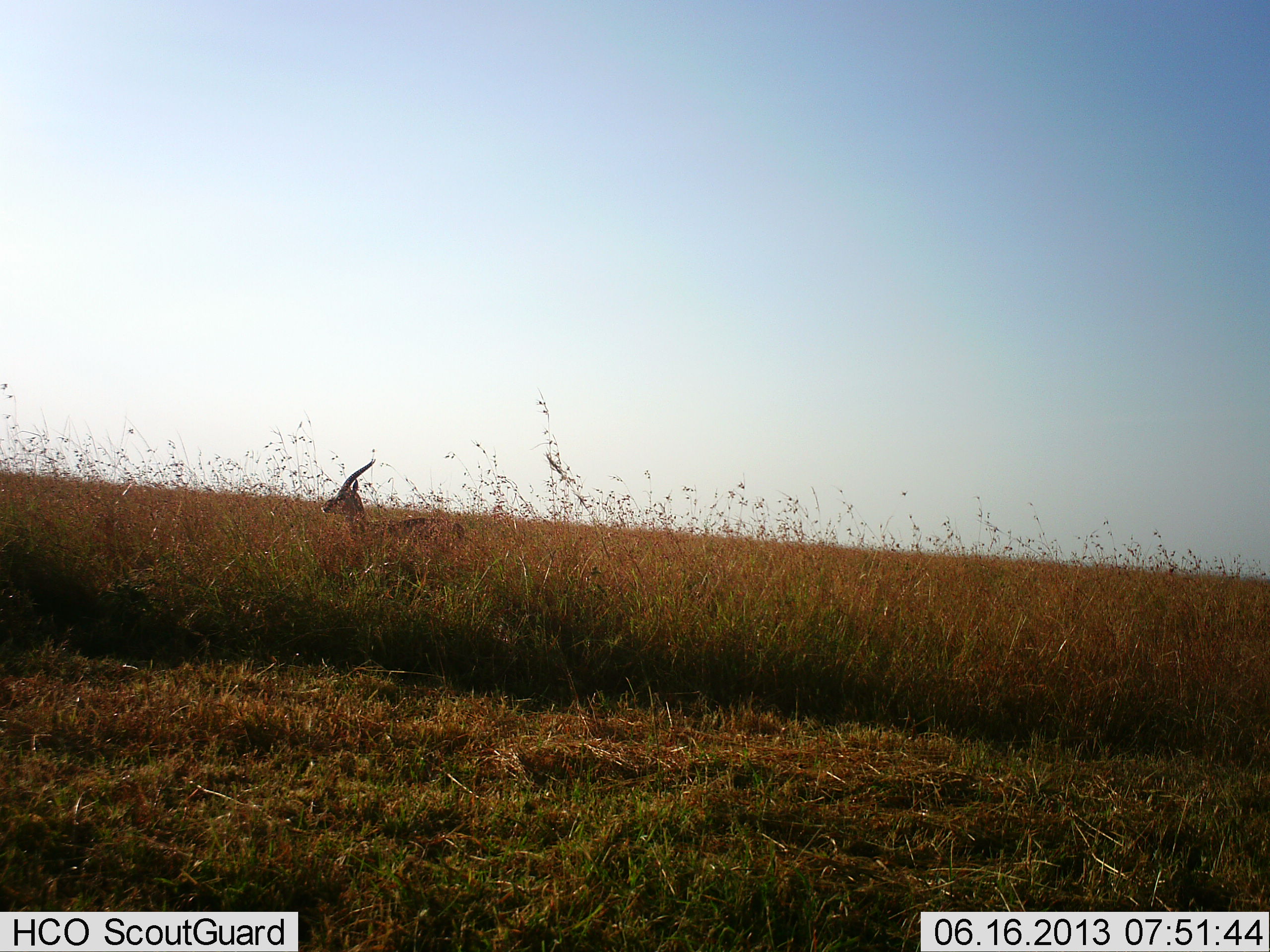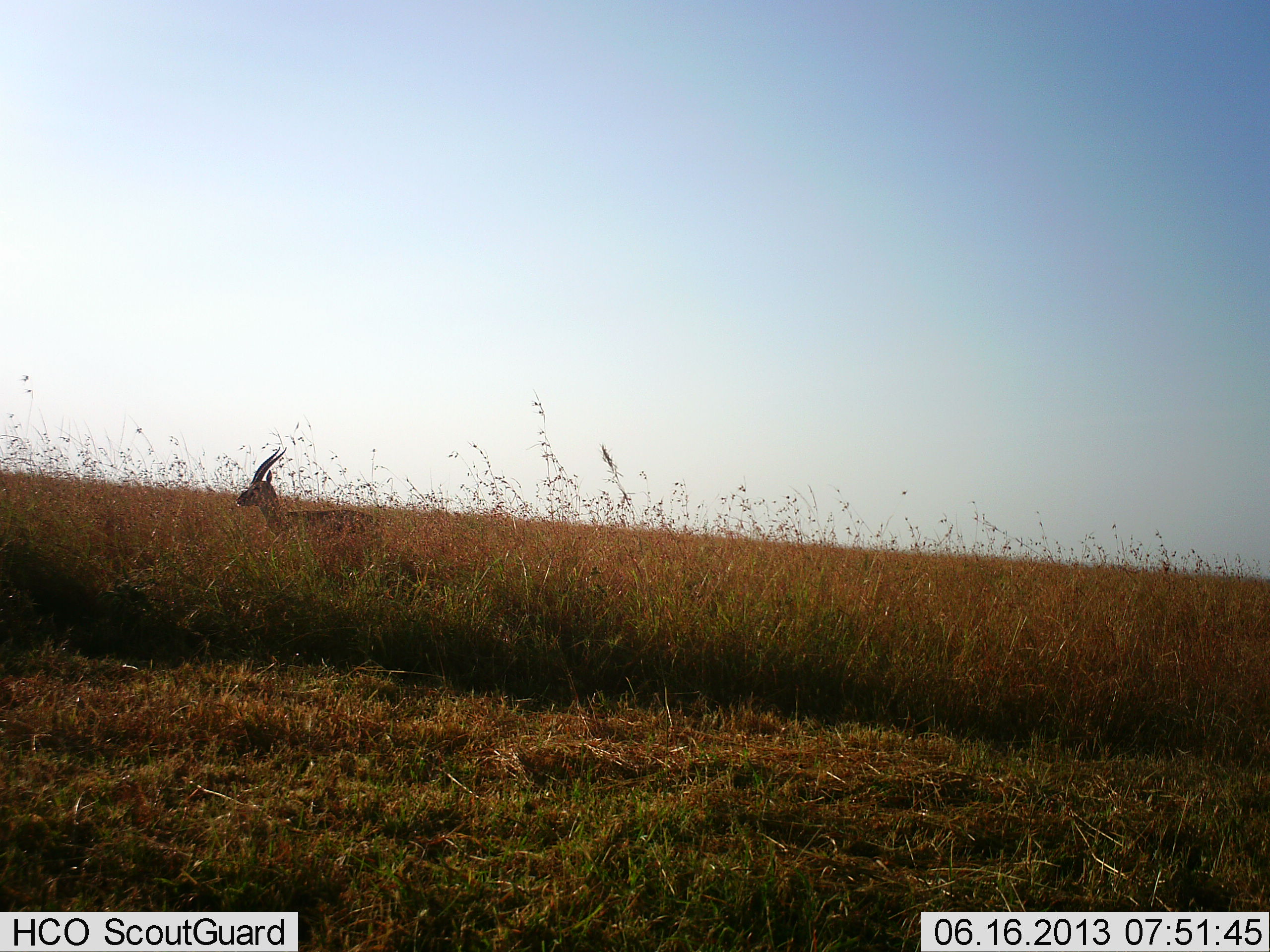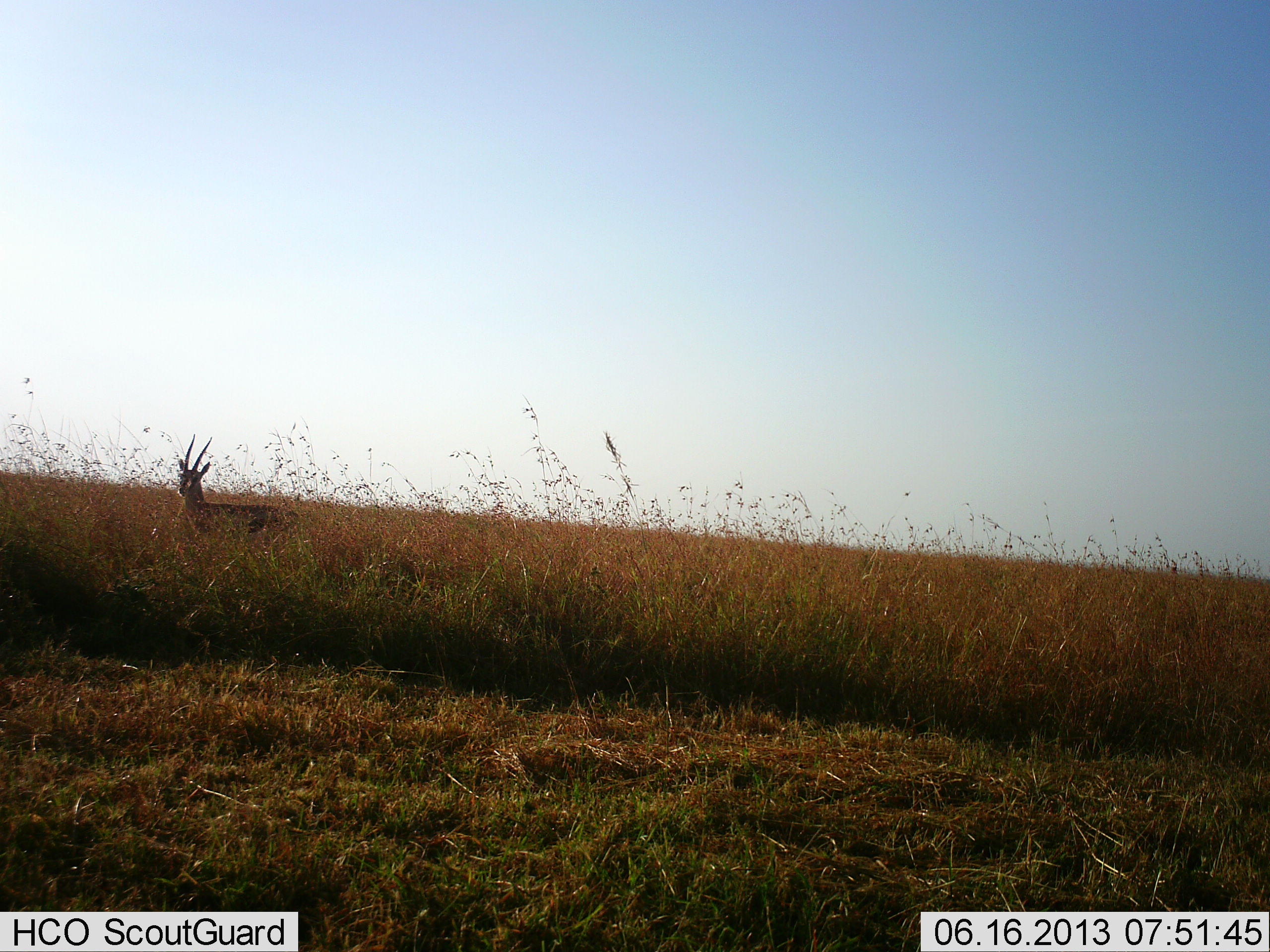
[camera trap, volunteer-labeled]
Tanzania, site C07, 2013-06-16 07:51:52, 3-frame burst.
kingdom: Animalia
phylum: Chordata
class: Mammalia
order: Artiodactyla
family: Bovidae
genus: Eudorcas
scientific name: Eudorcas thomsonii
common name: thomson's gazelle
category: gazellethomsons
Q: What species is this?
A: Gazellethomsons (thomson's gazelle) (Eudorcas thomsonii).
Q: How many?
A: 1.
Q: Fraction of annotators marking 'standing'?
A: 10%.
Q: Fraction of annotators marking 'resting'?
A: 0%.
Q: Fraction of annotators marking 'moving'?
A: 95%.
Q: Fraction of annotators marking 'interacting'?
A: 0%.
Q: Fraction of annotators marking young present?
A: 0%.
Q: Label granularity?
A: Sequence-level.